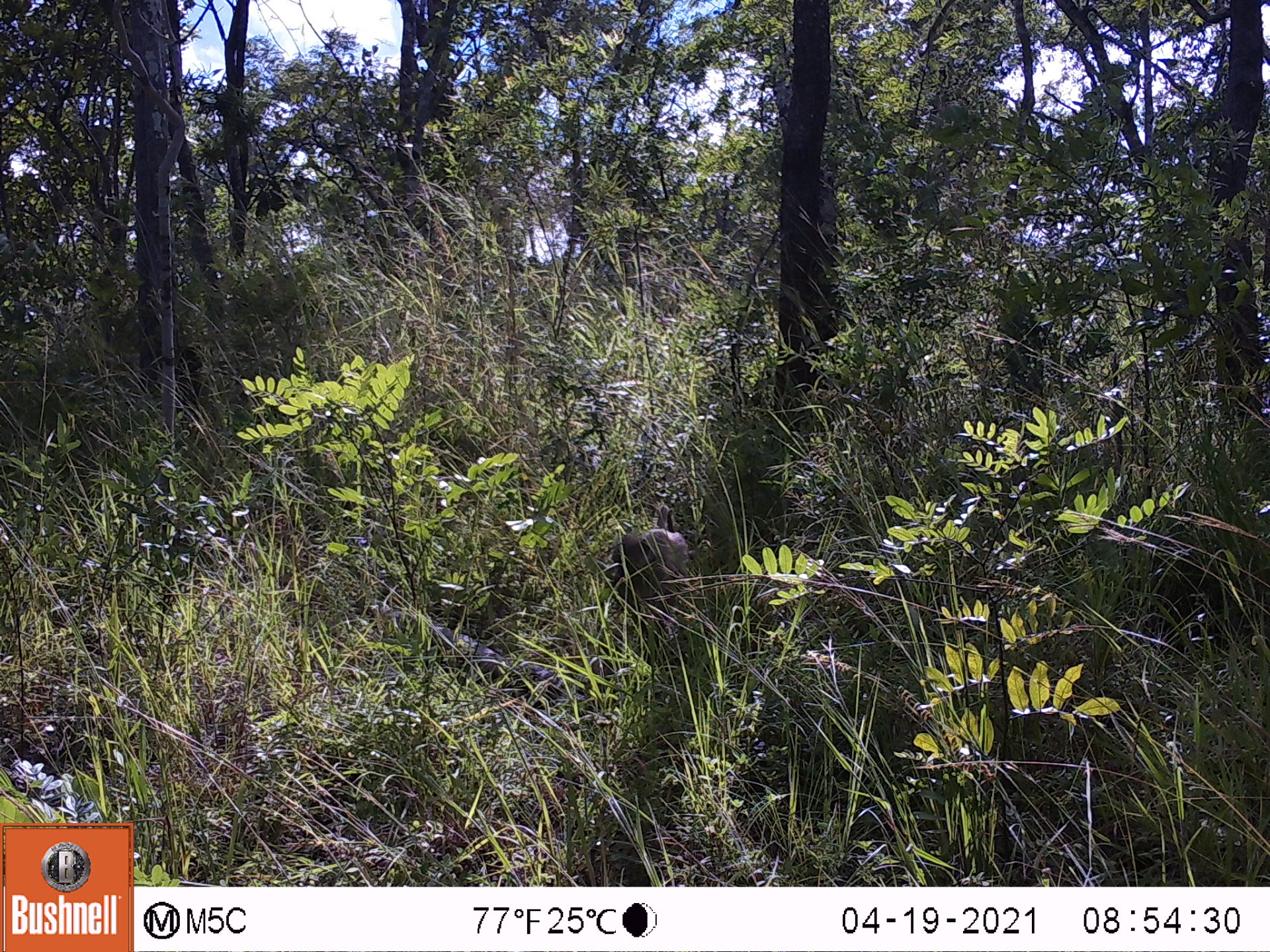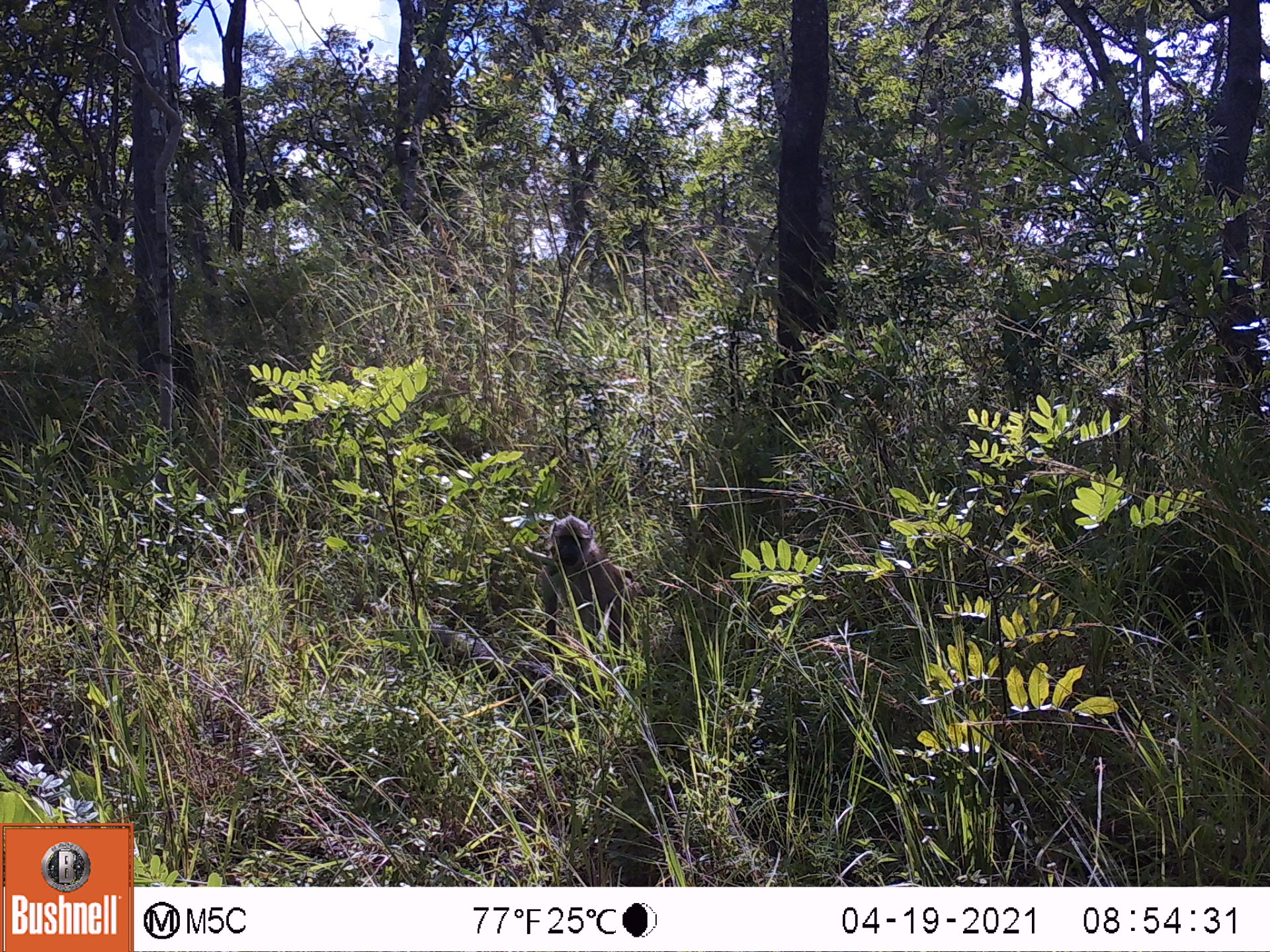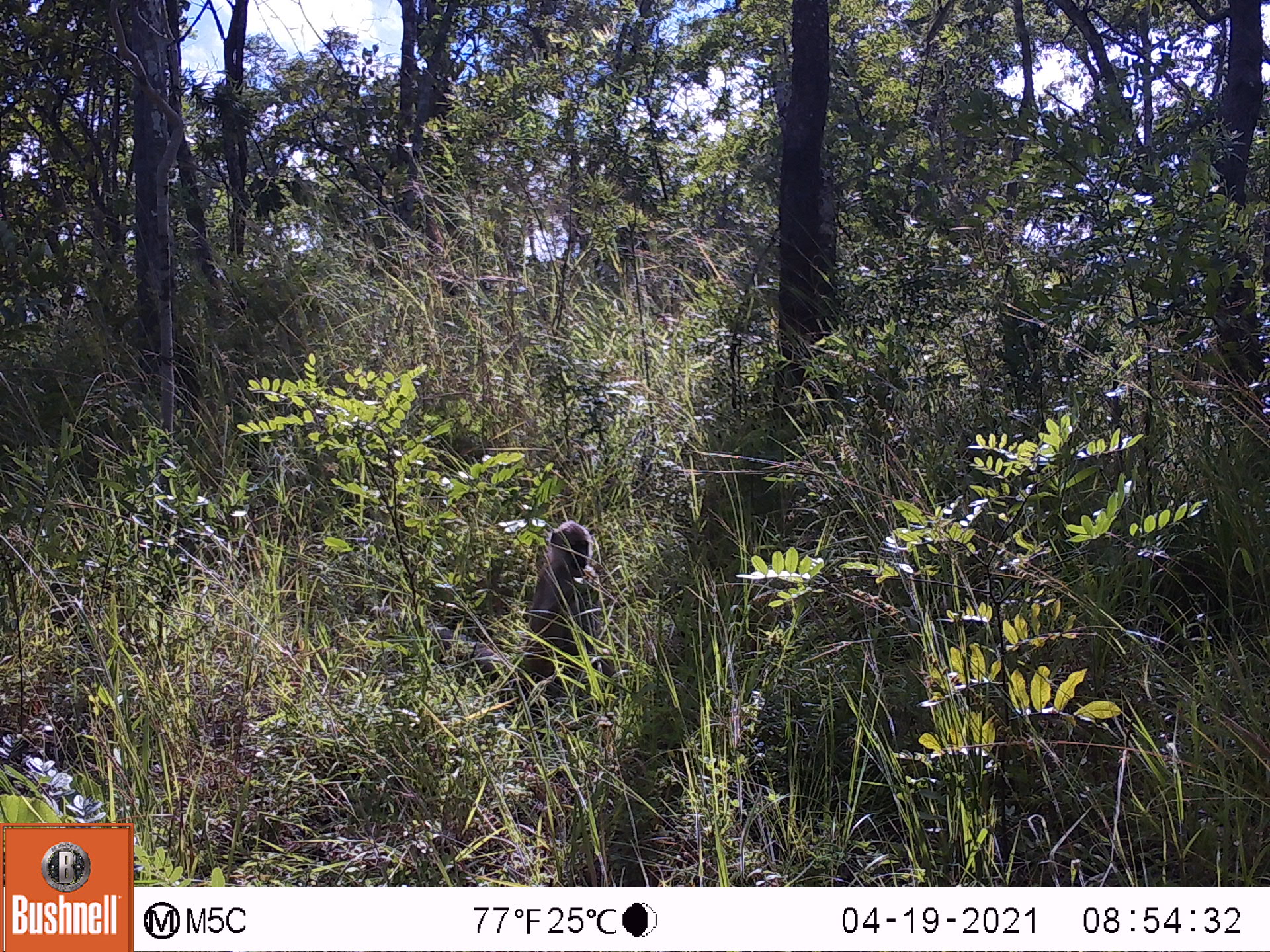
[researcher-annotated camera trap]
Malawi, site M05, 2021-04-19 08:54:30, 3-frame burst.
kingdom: Animalia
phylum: Chordata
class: Mammalia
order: Primates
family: Cercopithecidae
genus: Papio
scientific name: Papio cynocephalus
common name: yellow baboon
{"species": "yellow baboon (Papio cynocephalus)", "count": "1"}